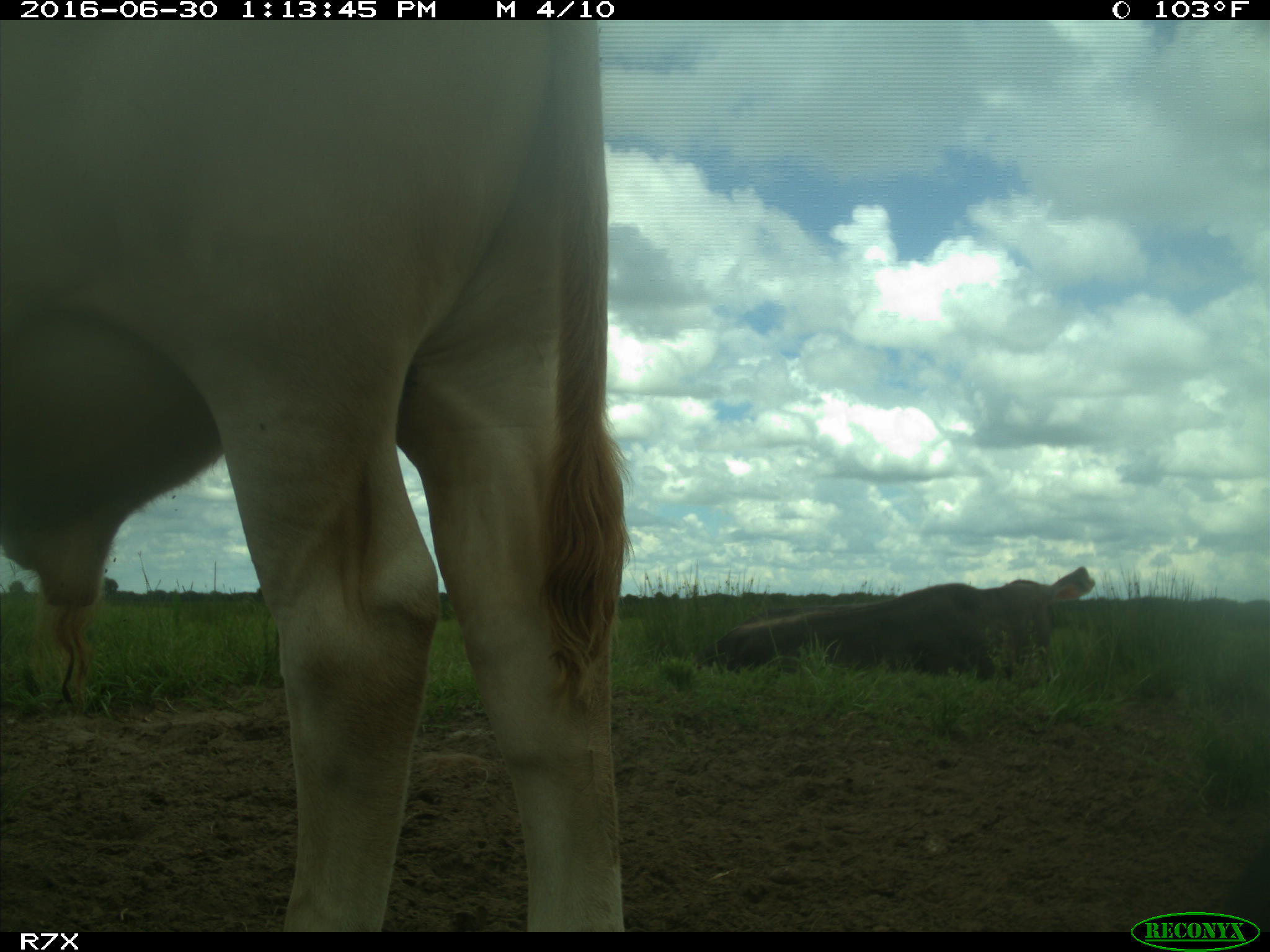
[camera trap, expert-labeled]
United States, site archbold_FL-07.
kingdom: Animalia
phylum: Chordata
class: Mammalia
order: Artiodactyla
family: Bovidae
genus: Bos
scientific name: Bos taurus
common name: domestic cow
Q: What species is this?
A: Bos taurus (domestic cow).